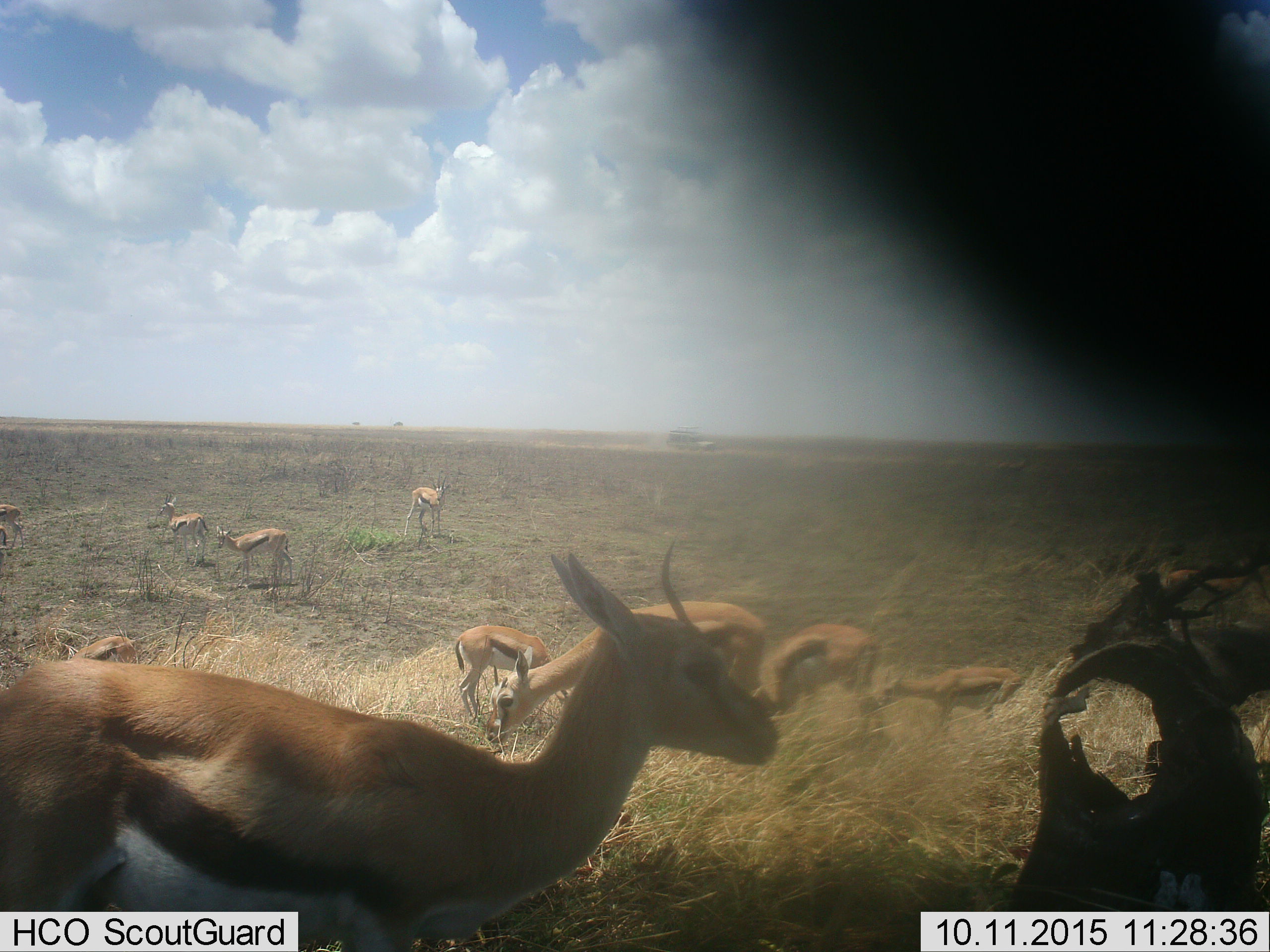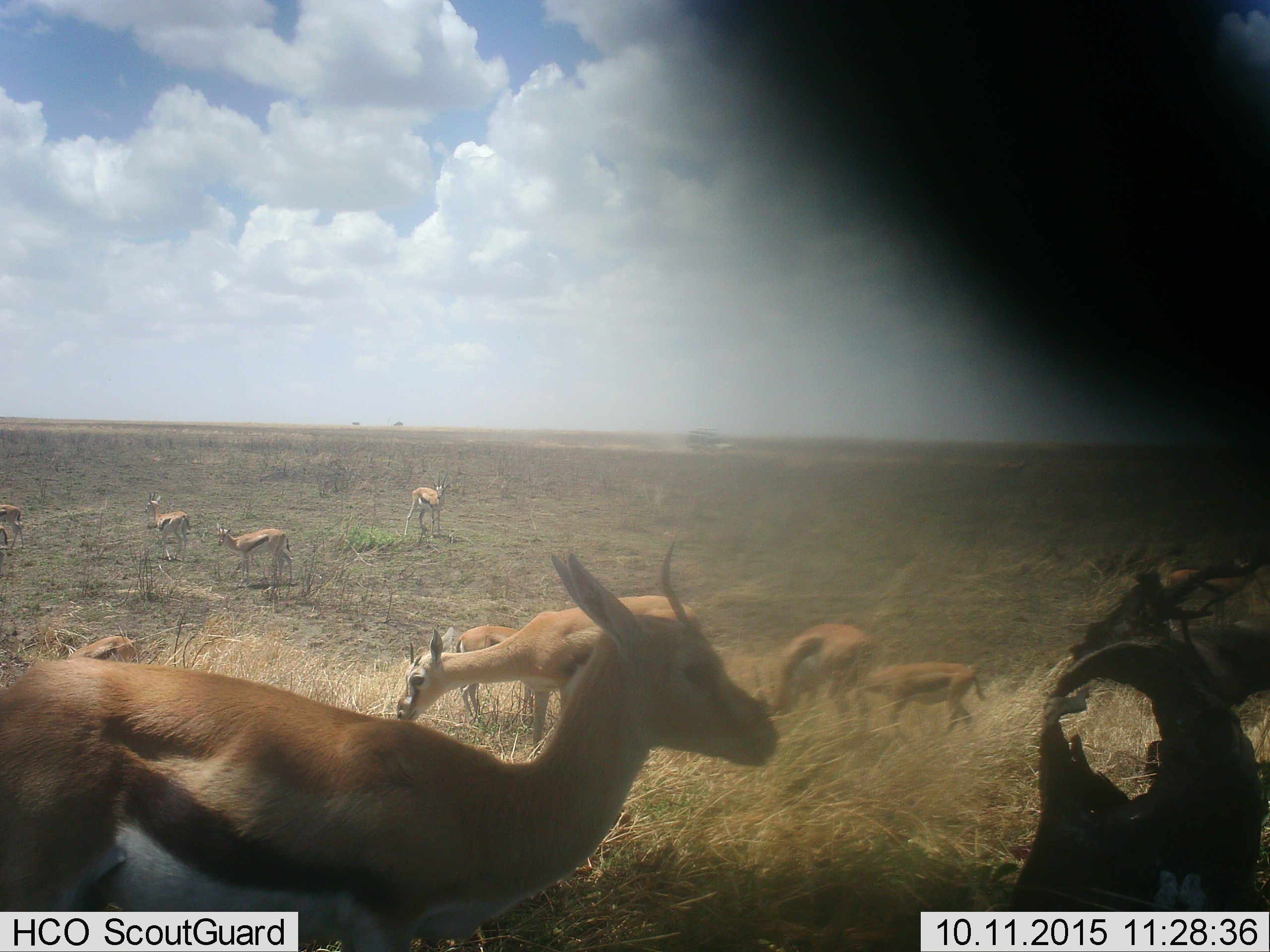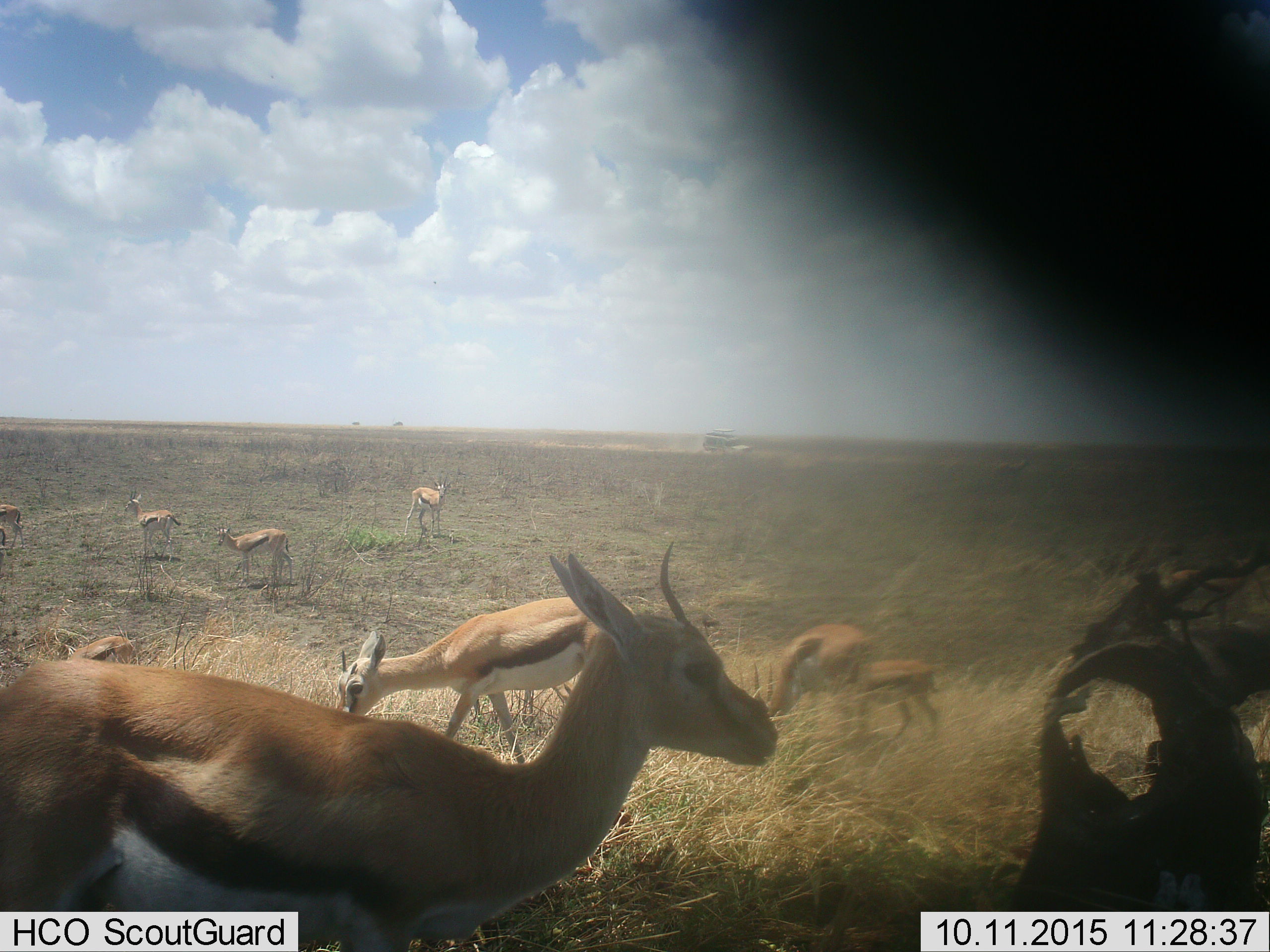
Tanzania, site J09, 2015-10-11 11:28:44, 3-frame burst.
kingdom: Animalia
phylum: Chordata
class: Mammalia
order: Artiodactyla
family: Bovidae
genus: Eudorcas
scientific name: Eudorcas thomsonii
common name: thomson's gazelle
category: gazellethomsons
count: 10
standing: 80%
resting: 20%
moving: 60%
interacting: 10%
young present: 10%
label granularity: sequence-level